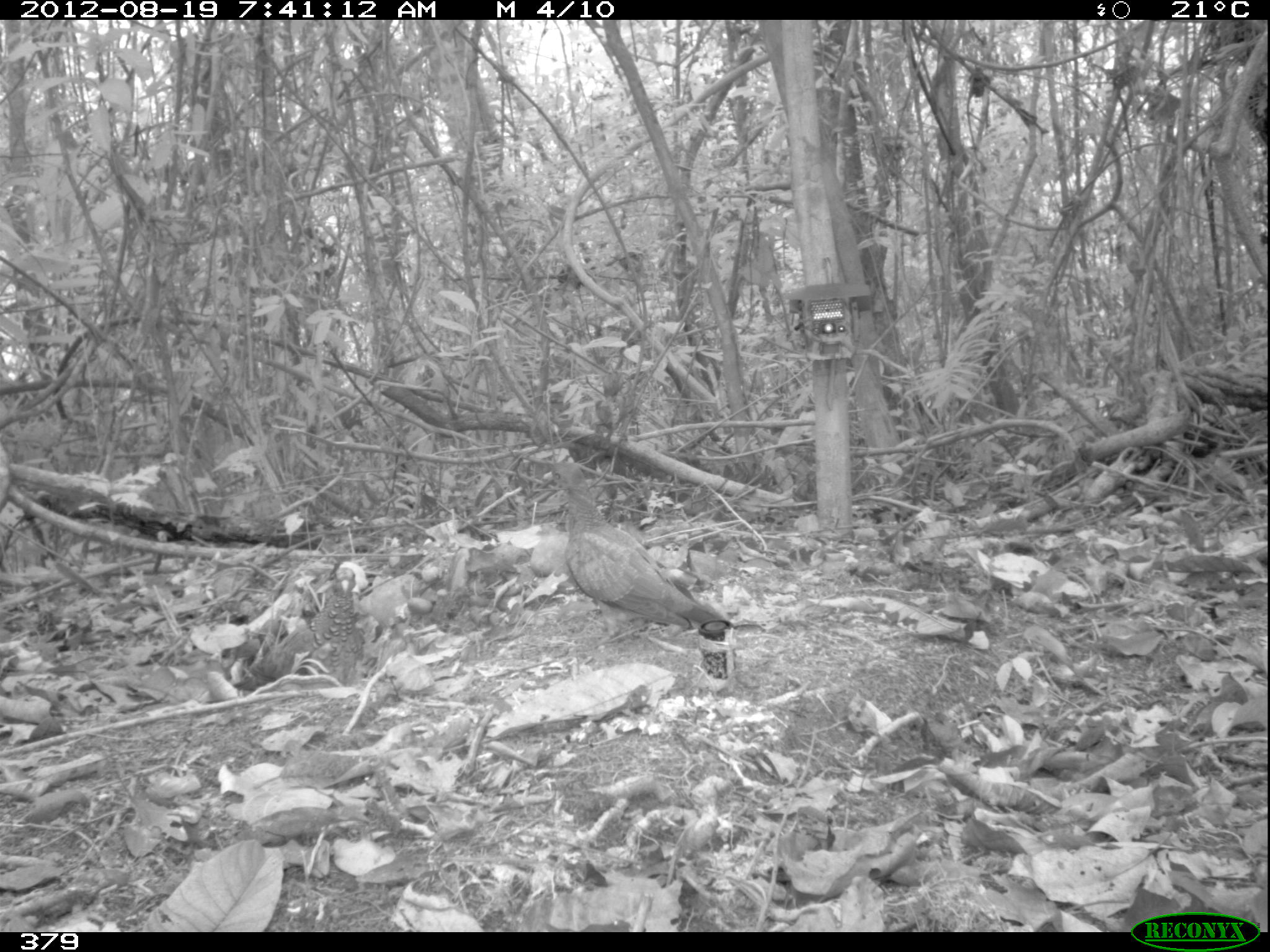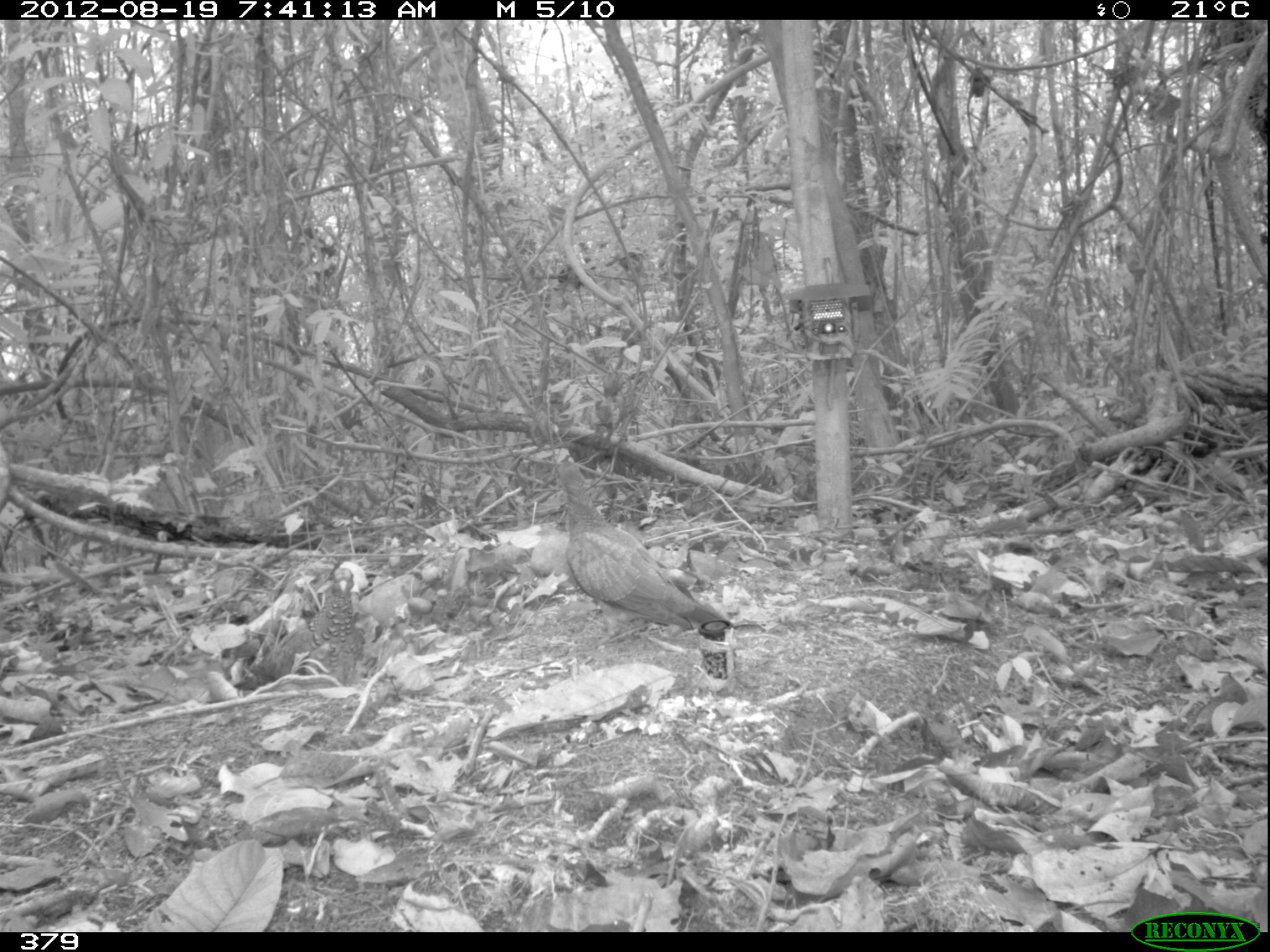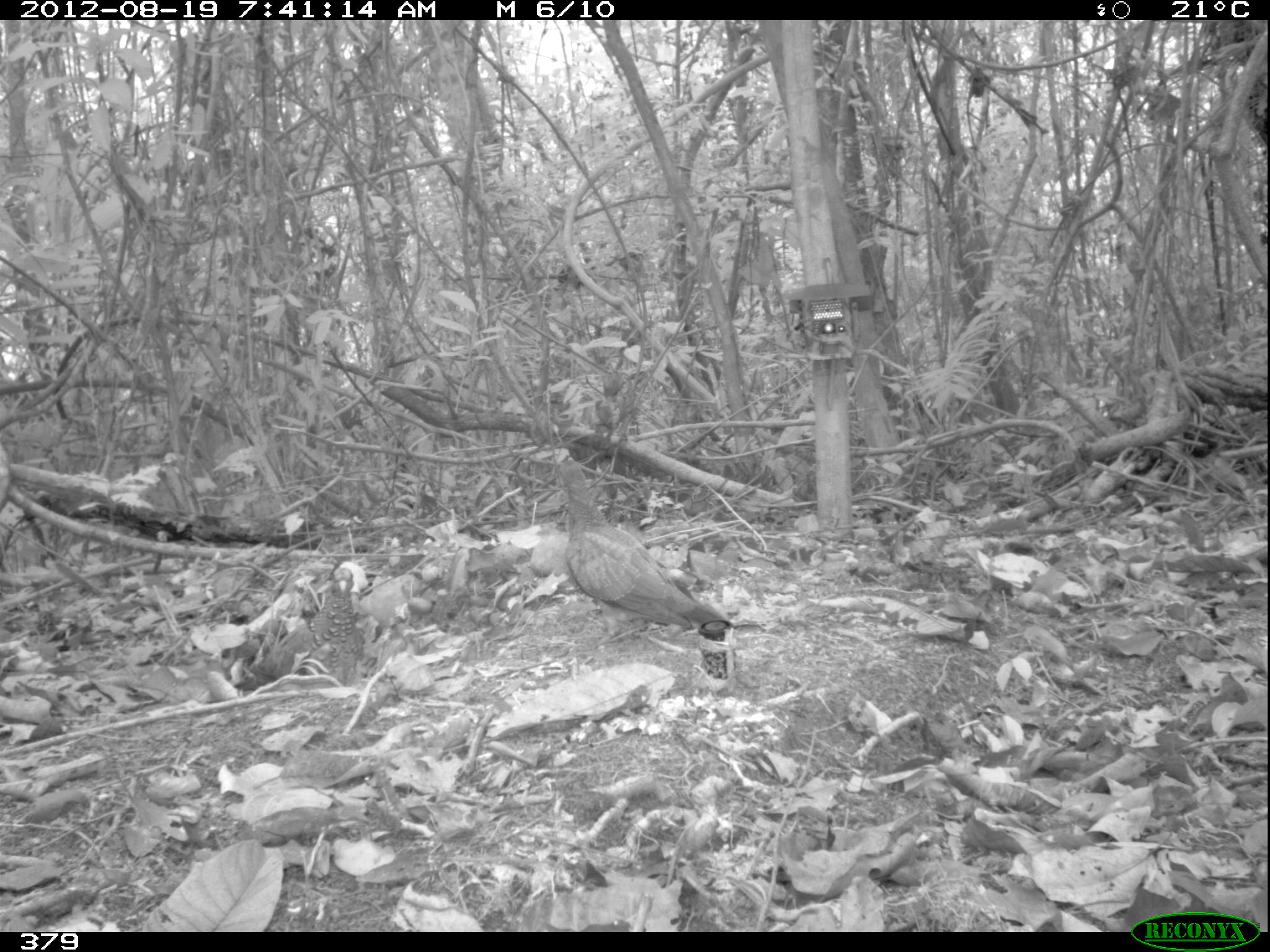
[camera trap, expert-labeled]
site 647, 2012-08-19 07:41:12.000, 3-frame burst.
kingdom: Animalia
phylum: Chordata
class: Aves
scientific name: Aves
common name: bird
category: unknown bird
Unknown bird (bird) (Aves).